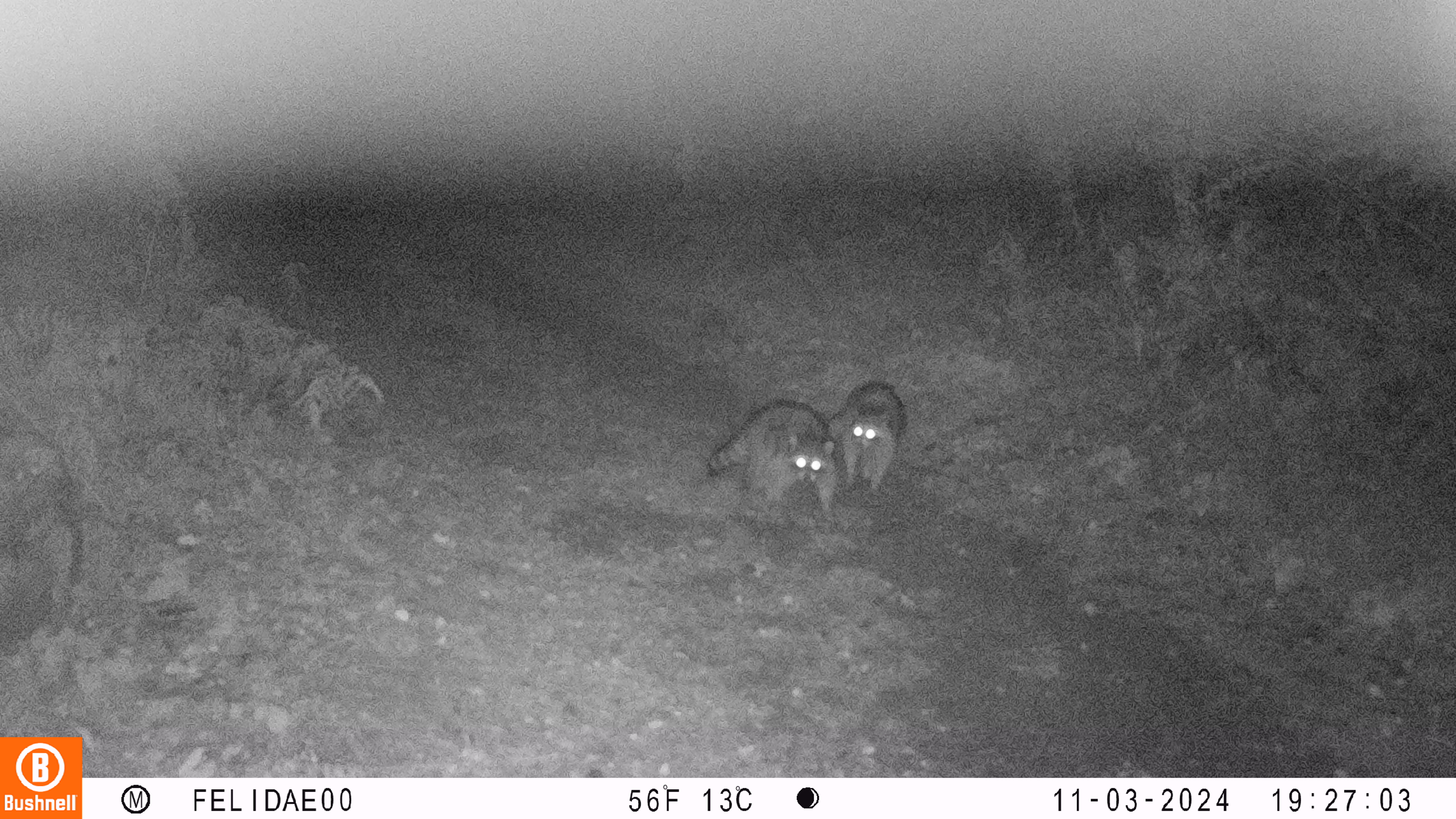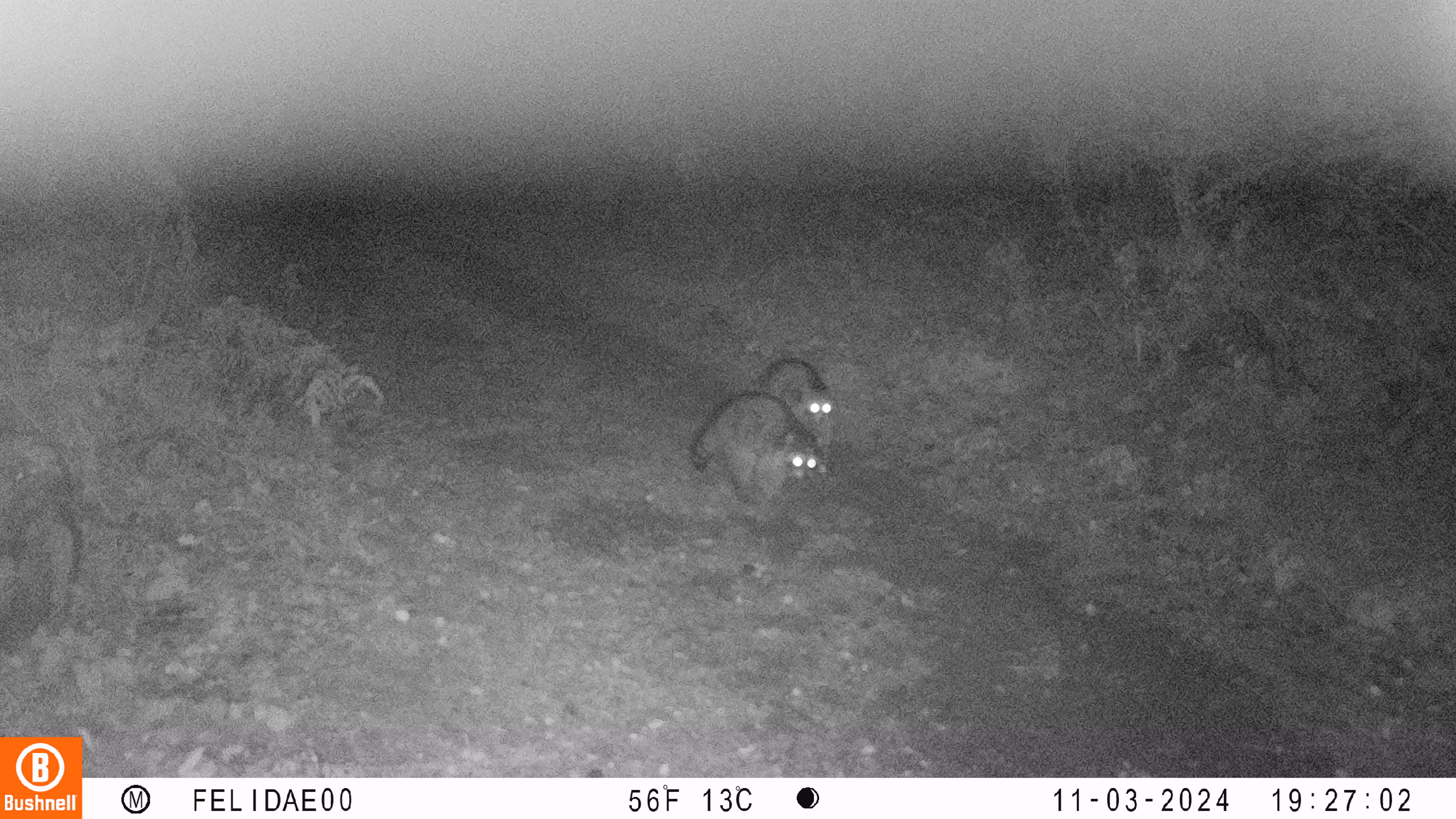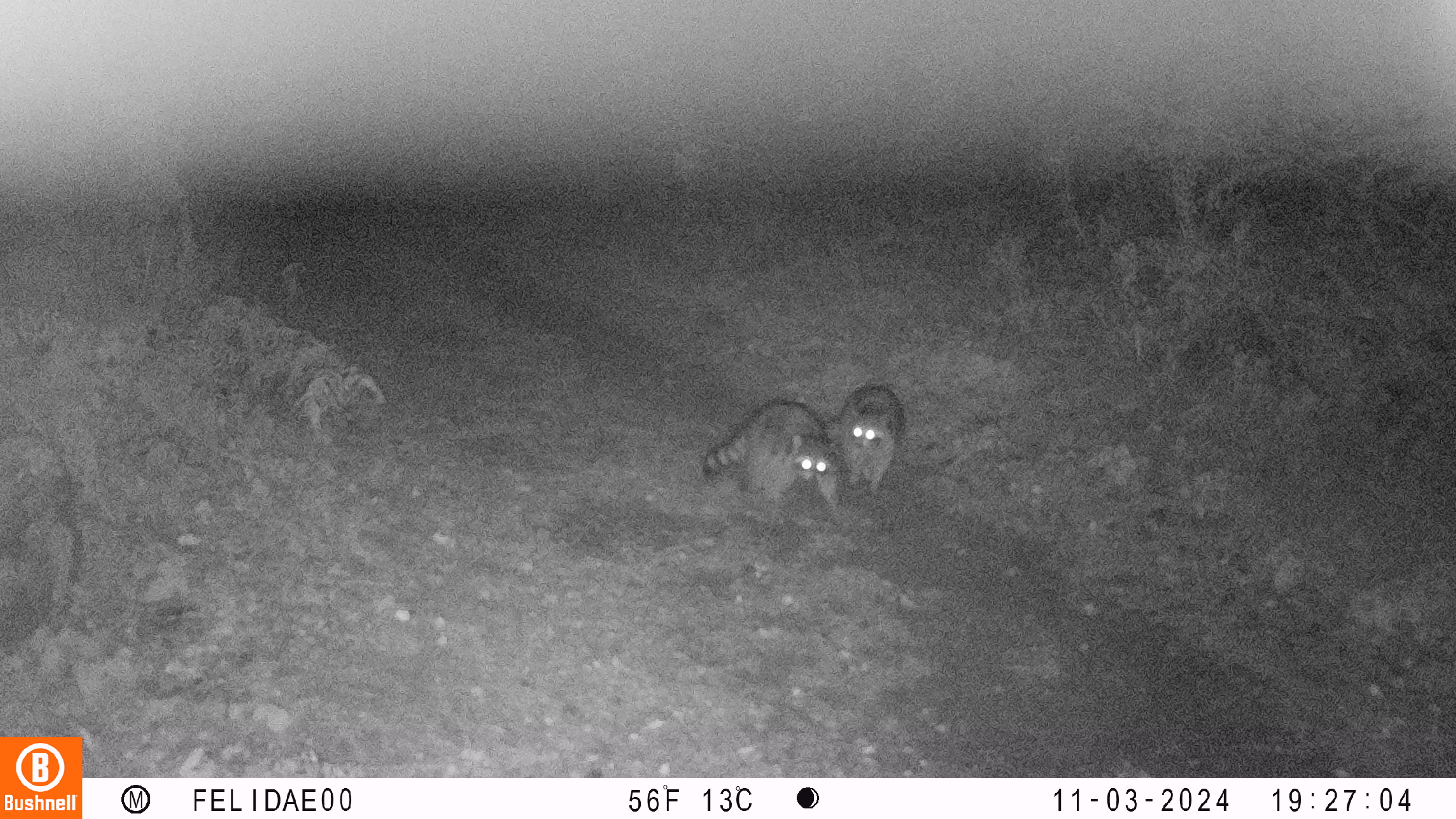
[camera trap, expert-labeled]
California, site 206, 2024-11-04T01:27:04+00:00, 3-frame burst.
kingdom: Animalia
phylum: Chordata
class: Mammalia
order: Carnivora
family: Procyonidae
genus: Procyon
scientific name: Procyon lotor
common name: raccoon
Raccoon (Procyon lotor).